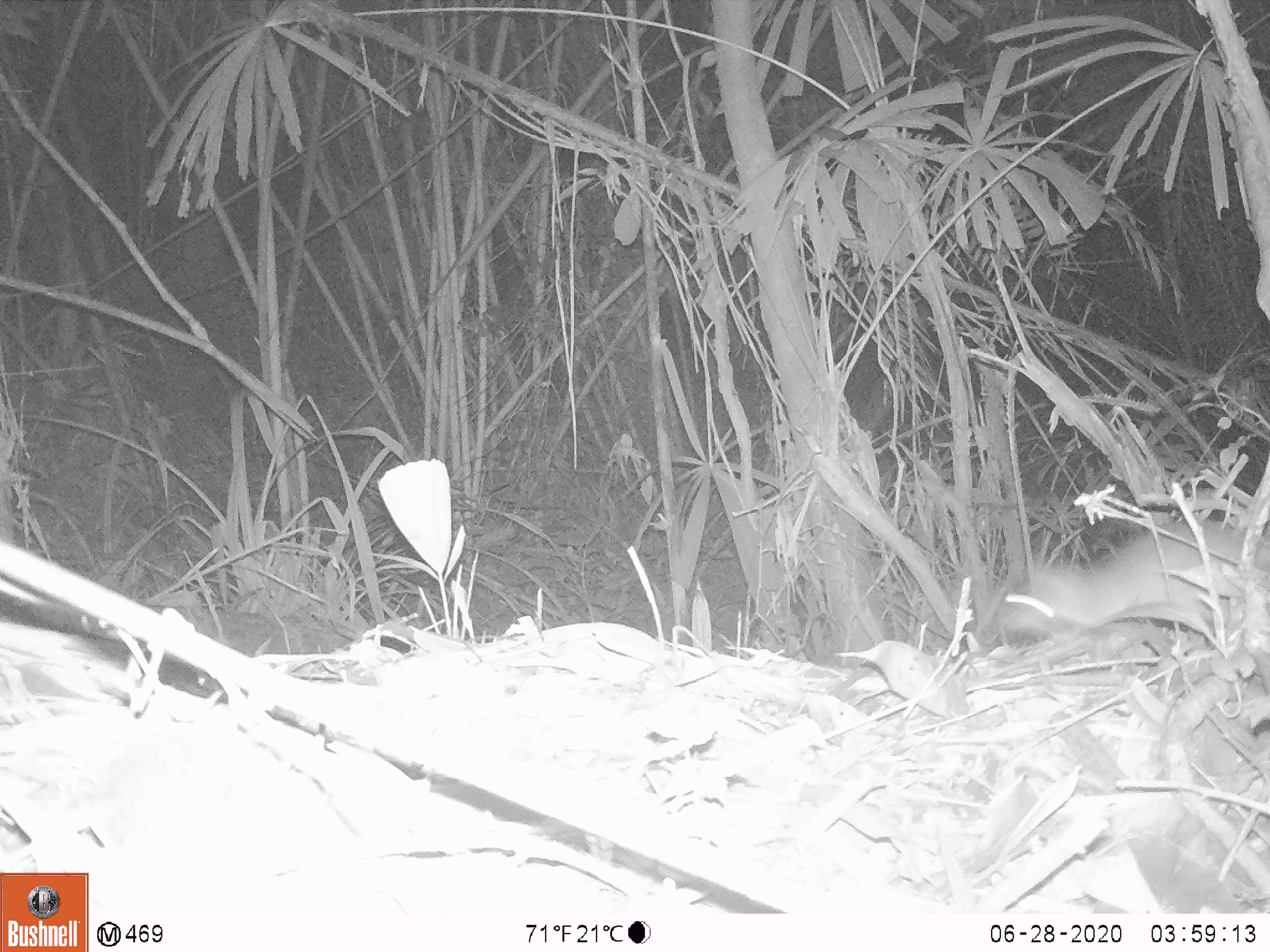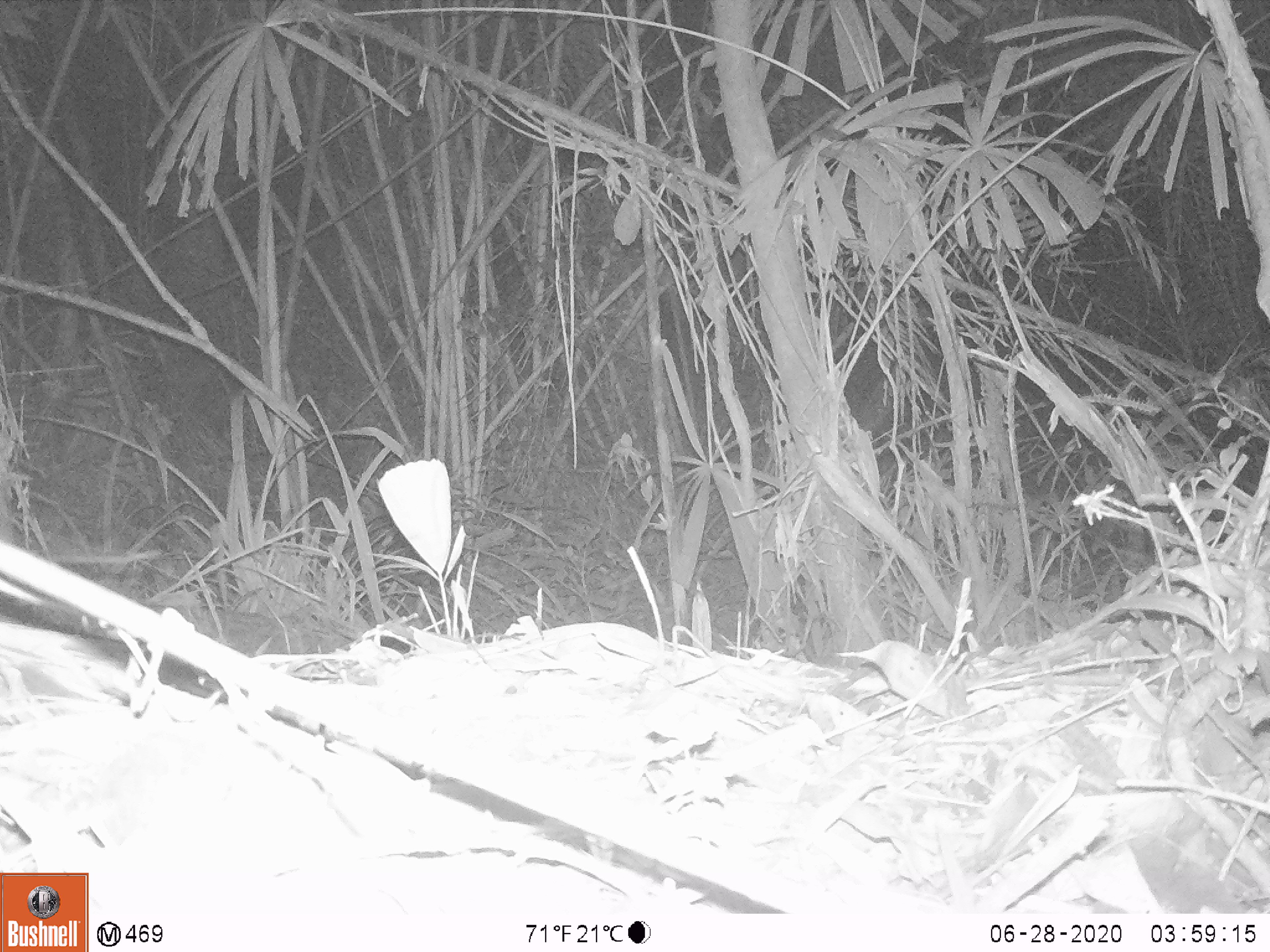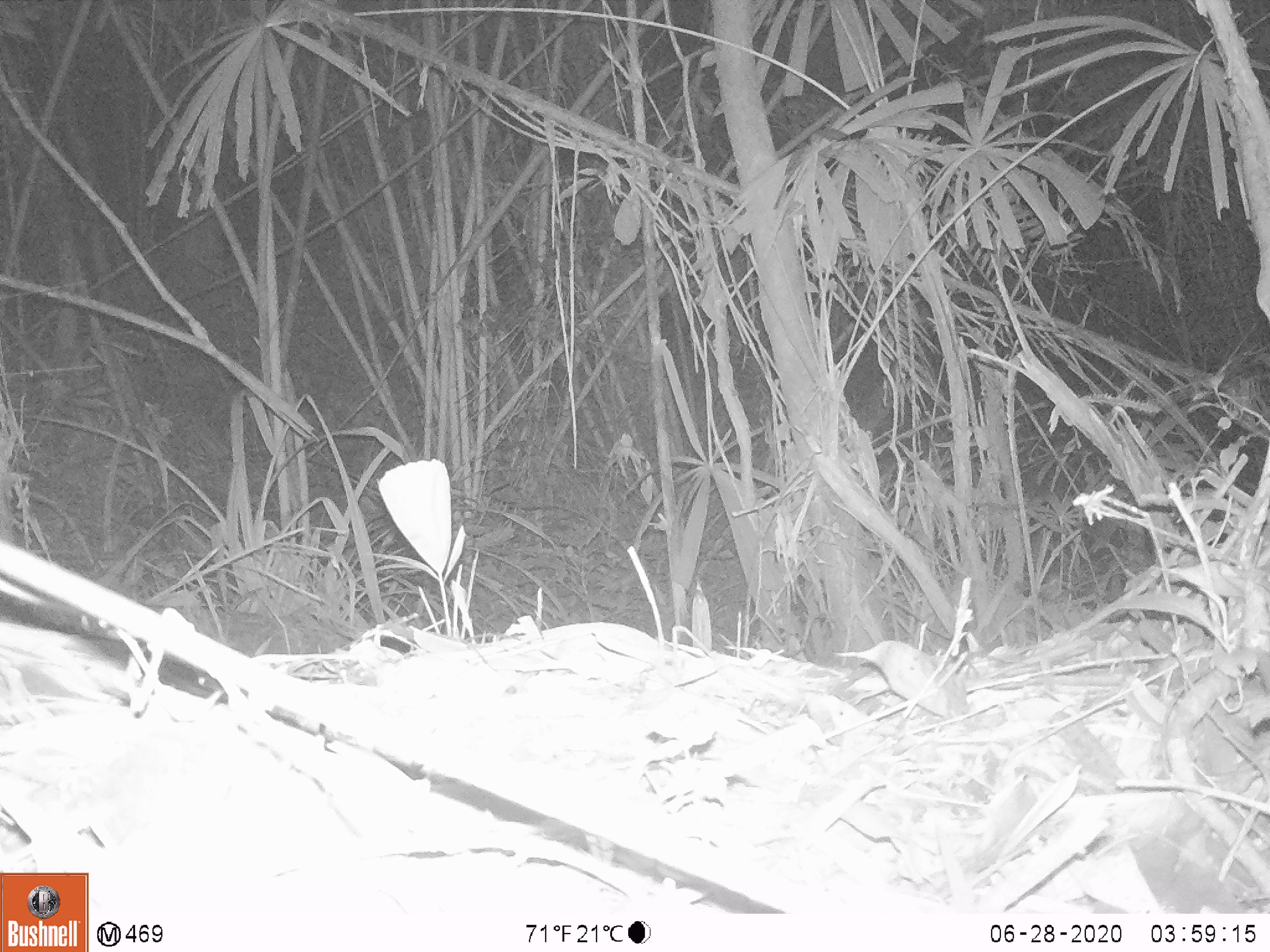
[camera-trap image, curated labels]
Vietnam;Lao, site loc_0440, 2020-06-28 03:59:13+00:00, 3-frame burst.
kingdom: Animalia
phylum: Chordata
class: Mammalia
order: Rodentia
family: Muridae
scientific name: Muridae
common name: old-world mice and rats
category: unidentified murid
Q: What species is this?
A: Unidentified murid (old-world mice and rats) (Muridae).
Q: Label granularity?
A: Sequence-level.